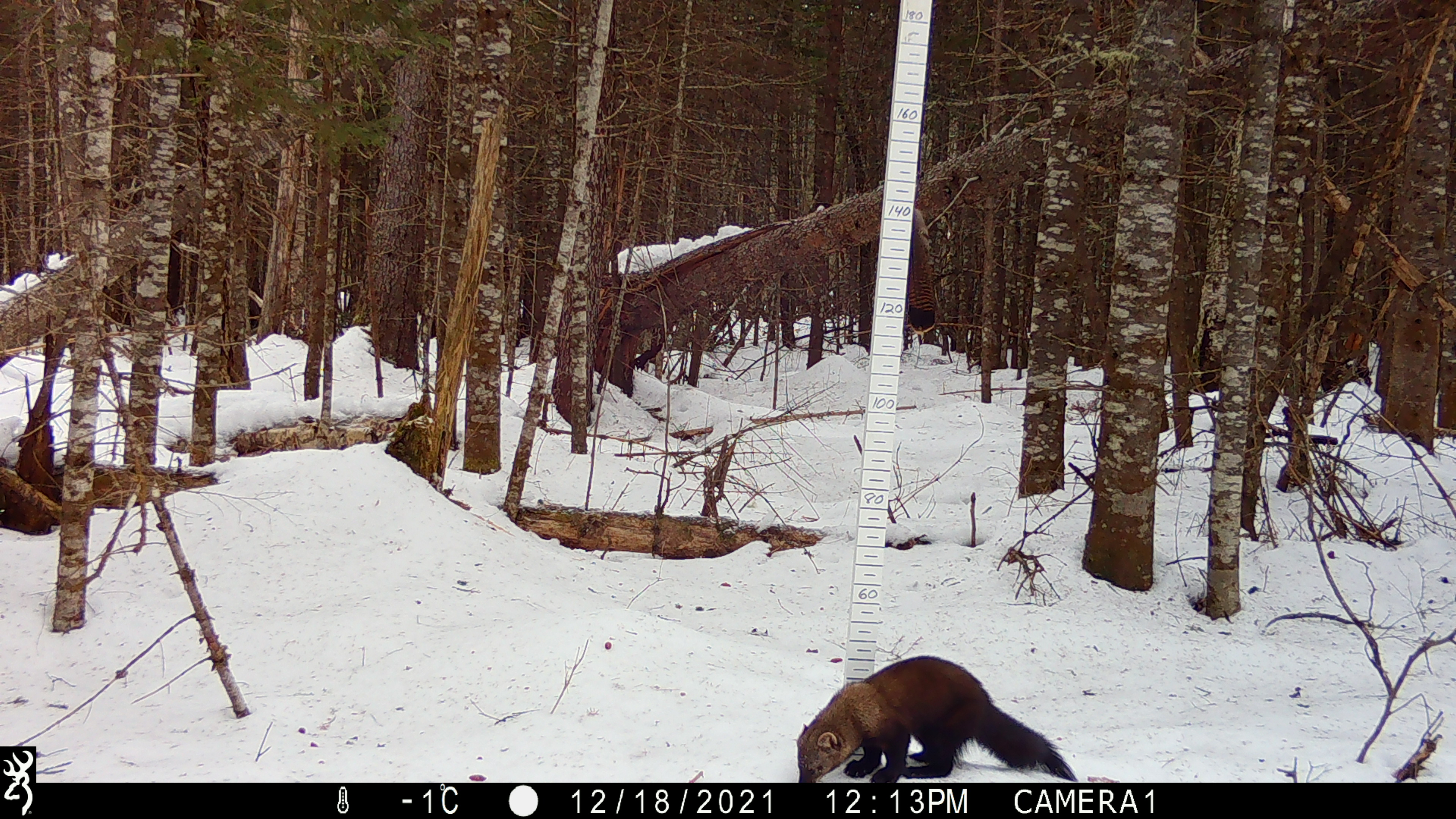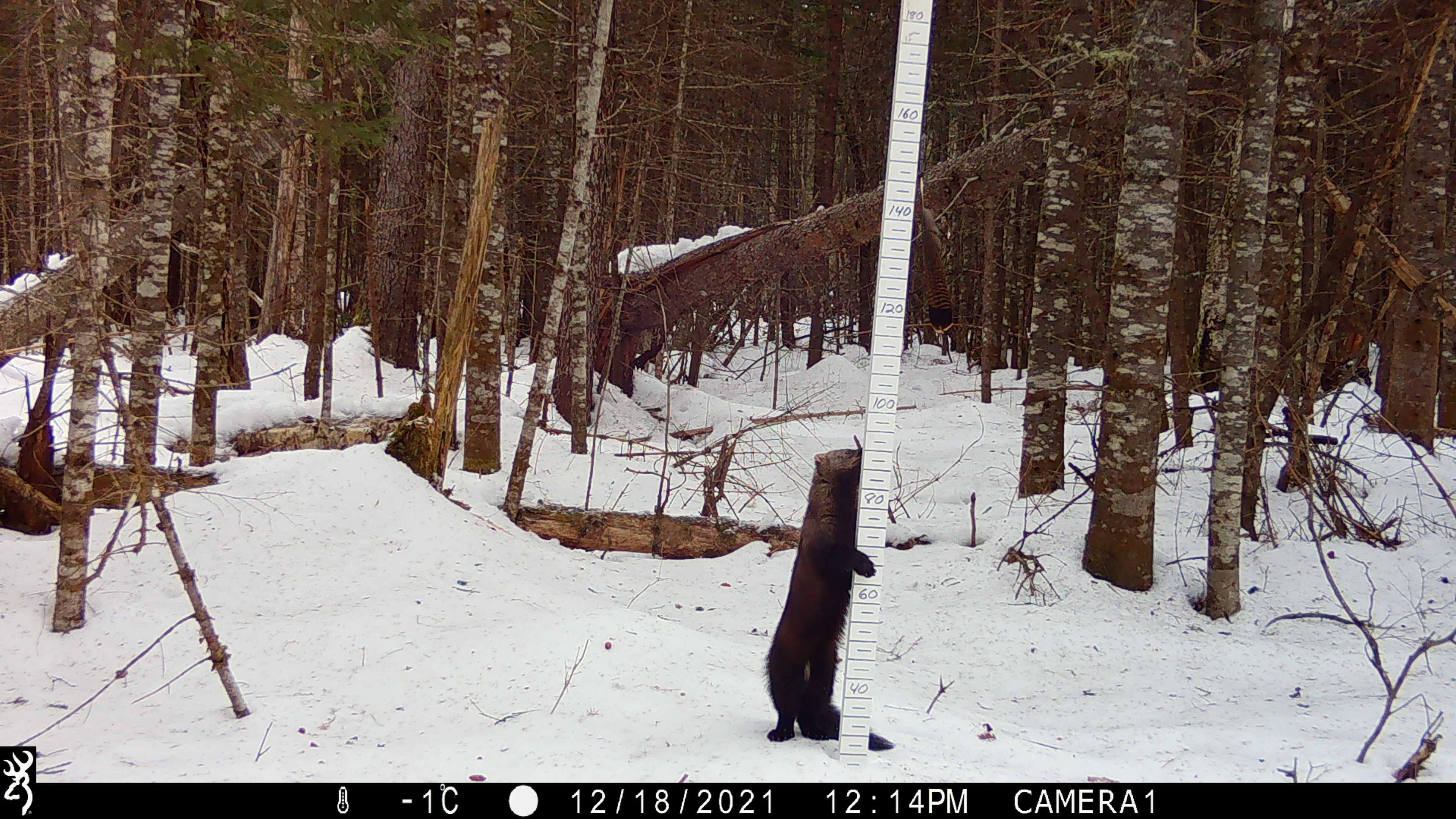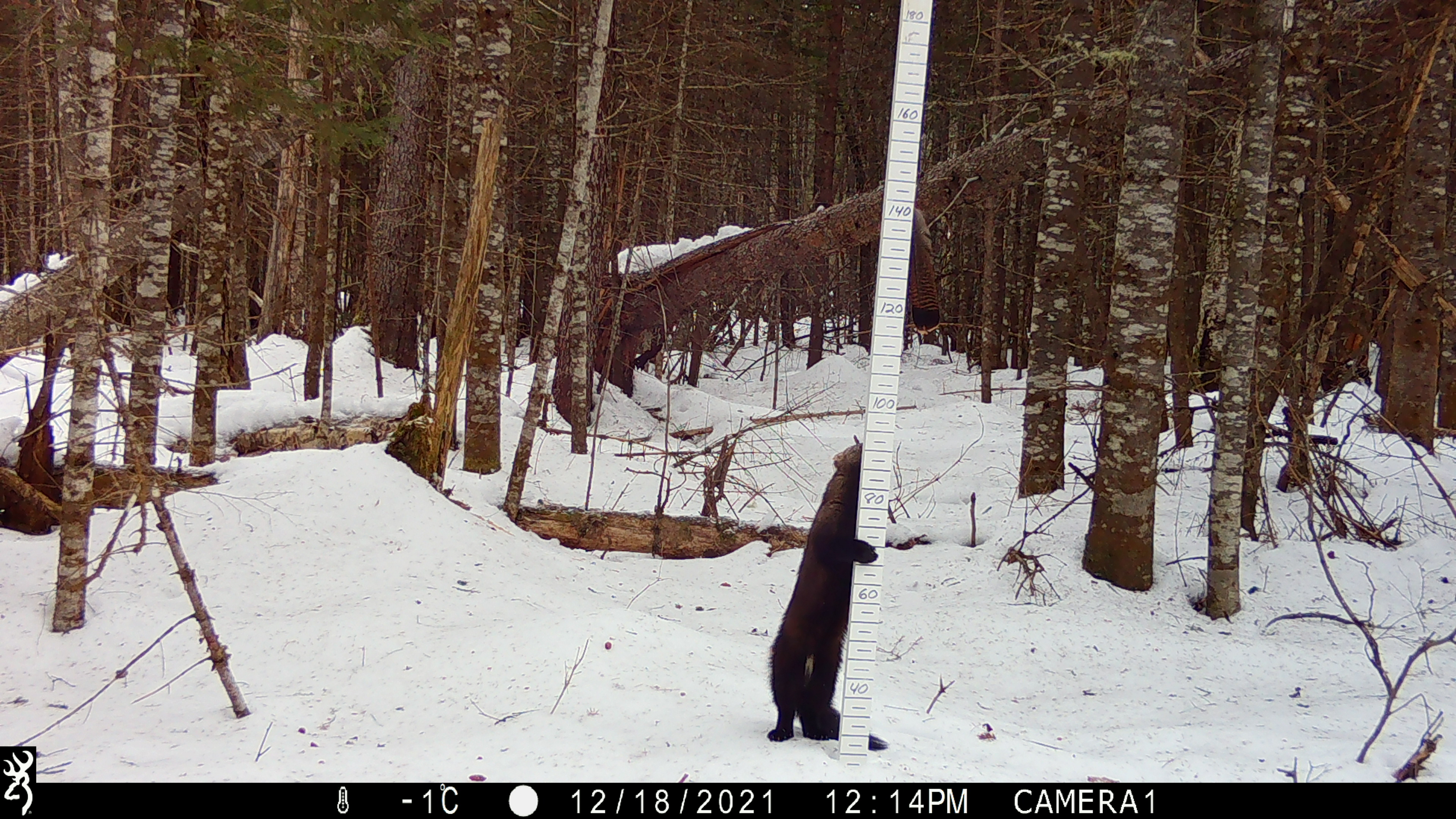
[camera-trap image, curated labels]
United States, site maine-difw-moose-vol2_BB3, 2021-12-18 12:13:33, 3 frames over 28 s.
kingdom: Animalia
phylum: Chordata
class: Mammalia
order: Carnivora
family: Mustelidae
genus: Pekania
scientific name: Pekania pennanti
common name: fisher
Fisher (Pekania pennanti).